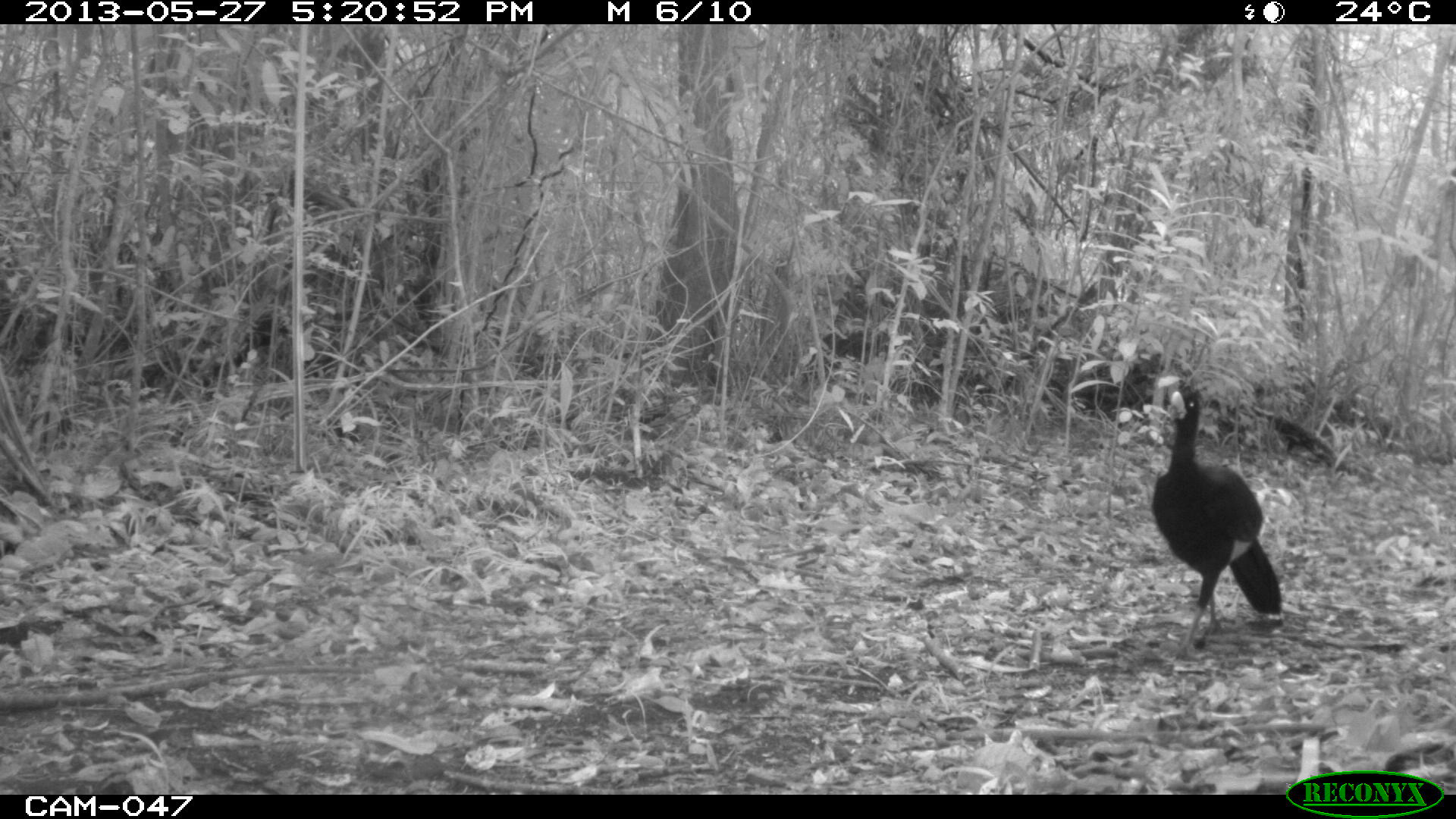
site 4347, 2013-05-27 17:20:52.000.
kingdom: Animalia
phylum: Chordata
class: Aves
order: Galliformes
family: Cracidae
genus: Crax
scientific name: Crax rubra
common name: great curassow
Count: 2.